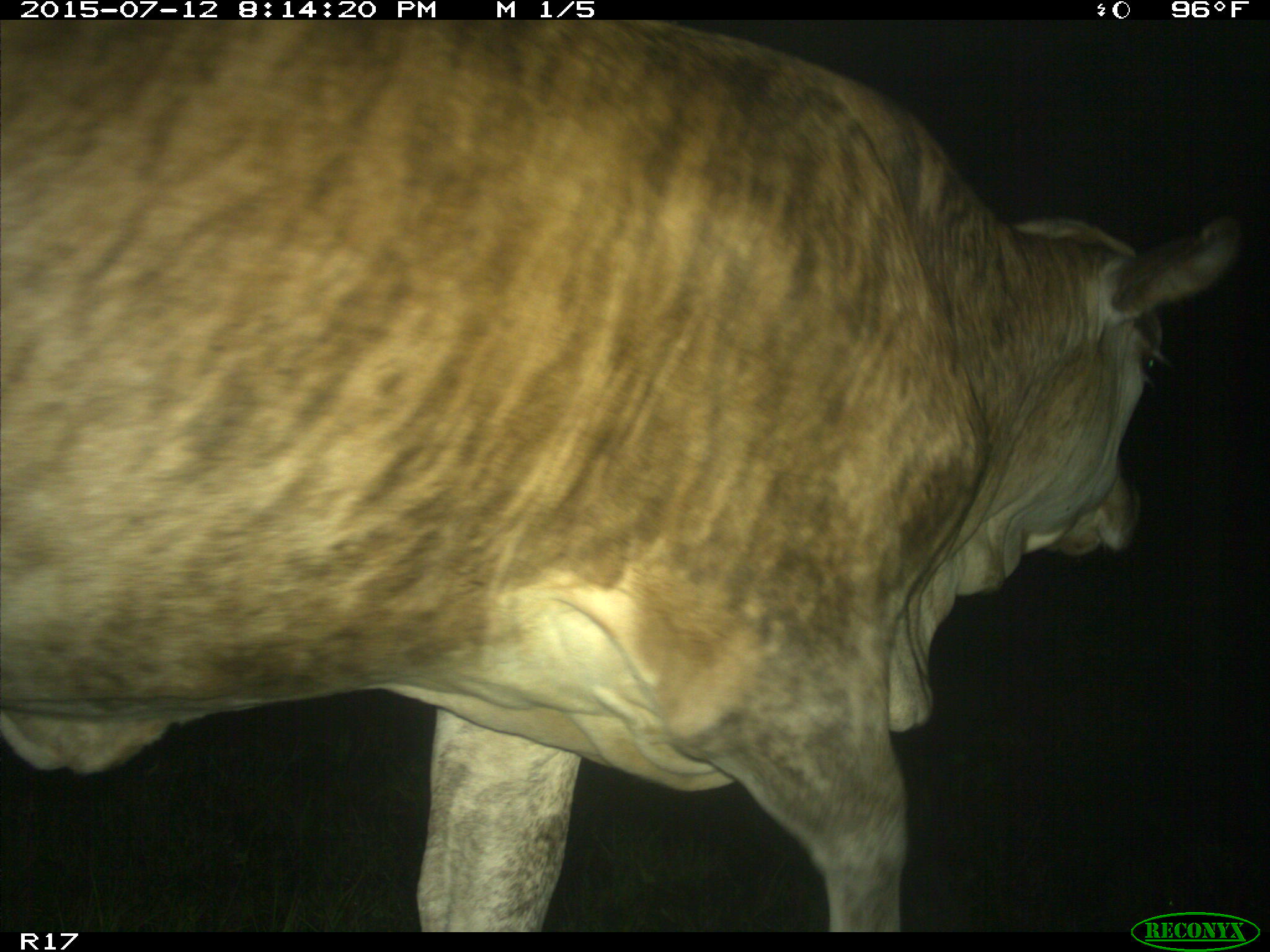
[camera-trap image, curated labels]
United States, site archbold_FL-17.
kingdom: Animalia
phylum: Chordata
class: Mammalia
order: Artiodactyla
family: Bovidae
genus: Bos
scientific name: Bos taurus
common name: domestic cow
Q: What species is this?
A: Bos taurus (domestic cow).